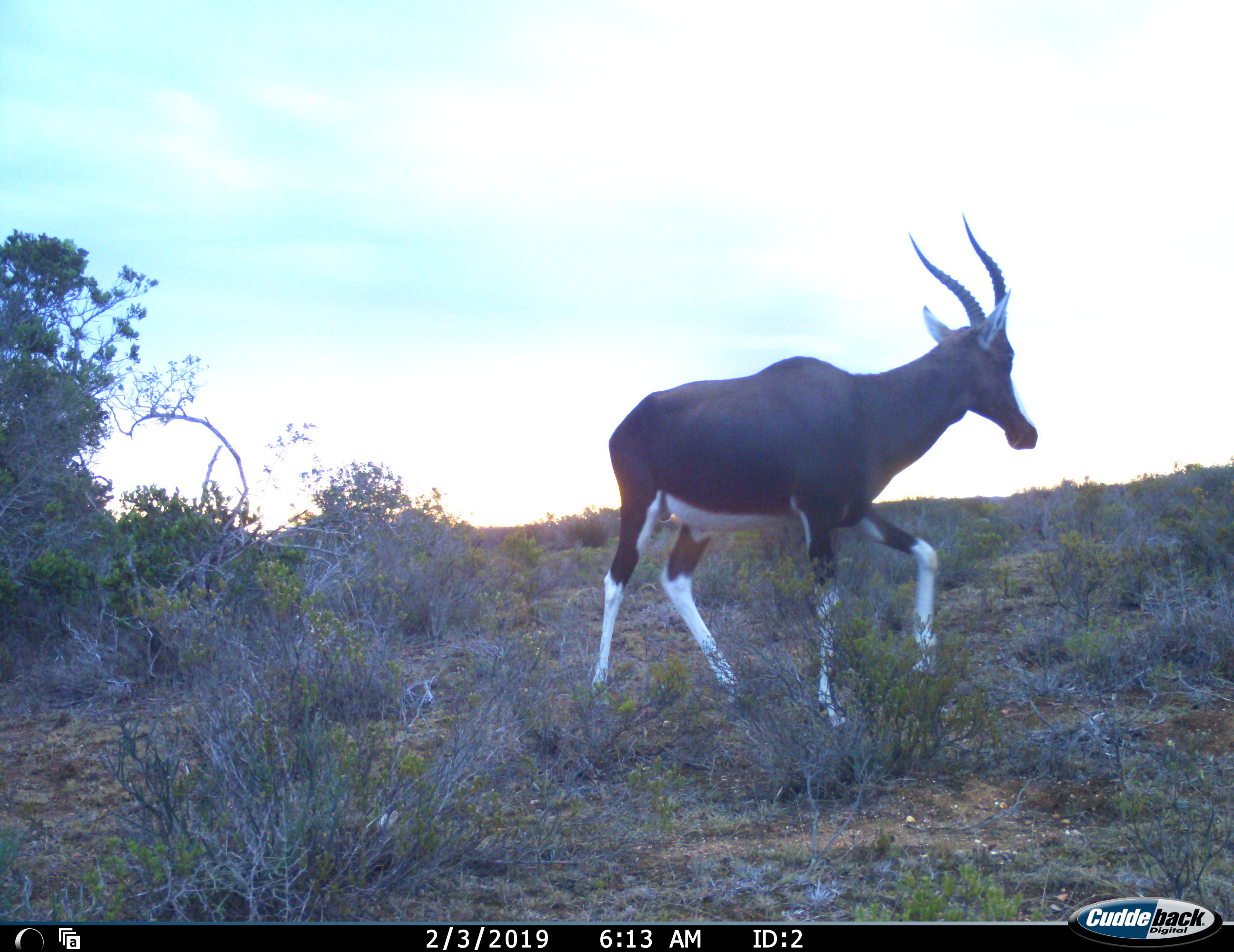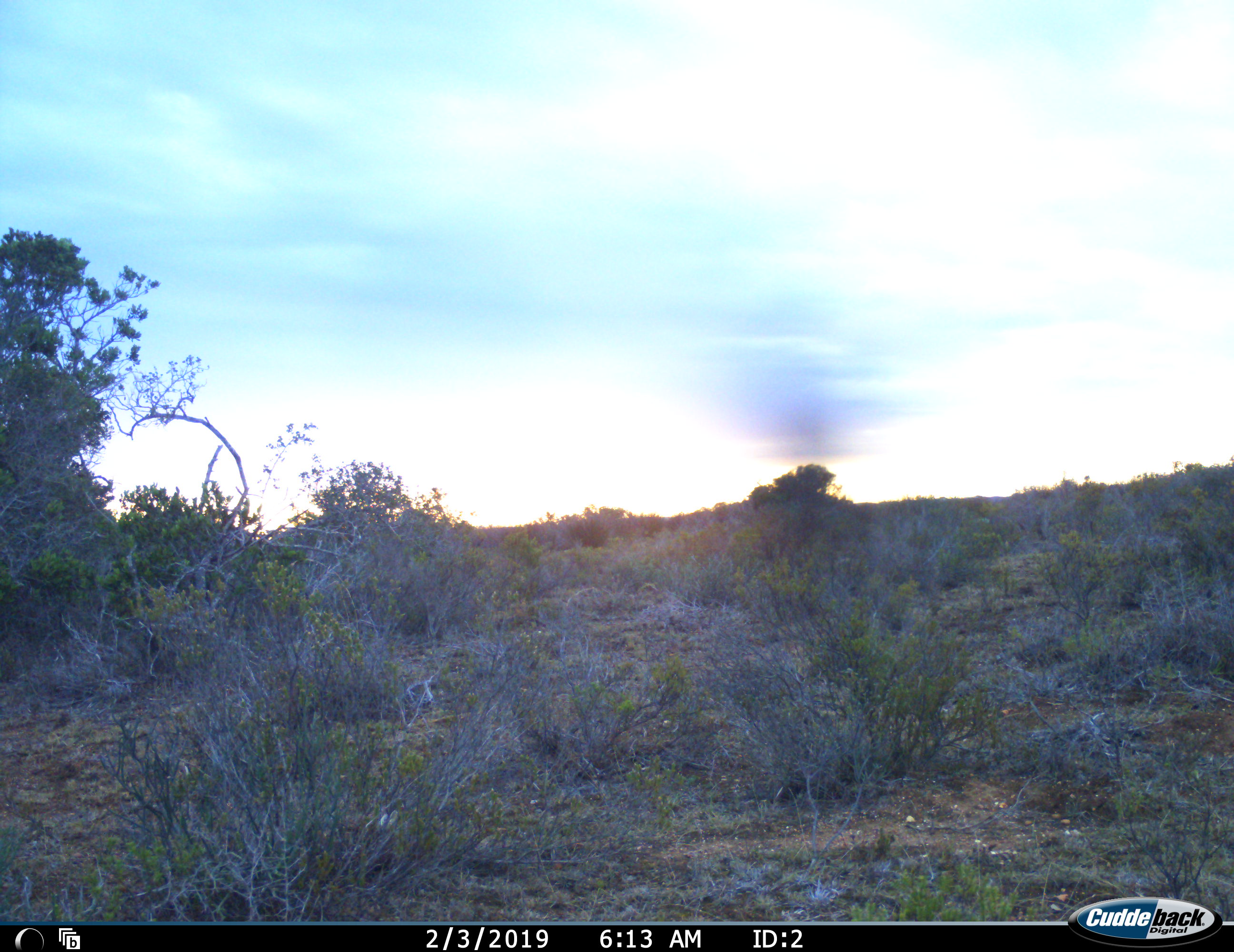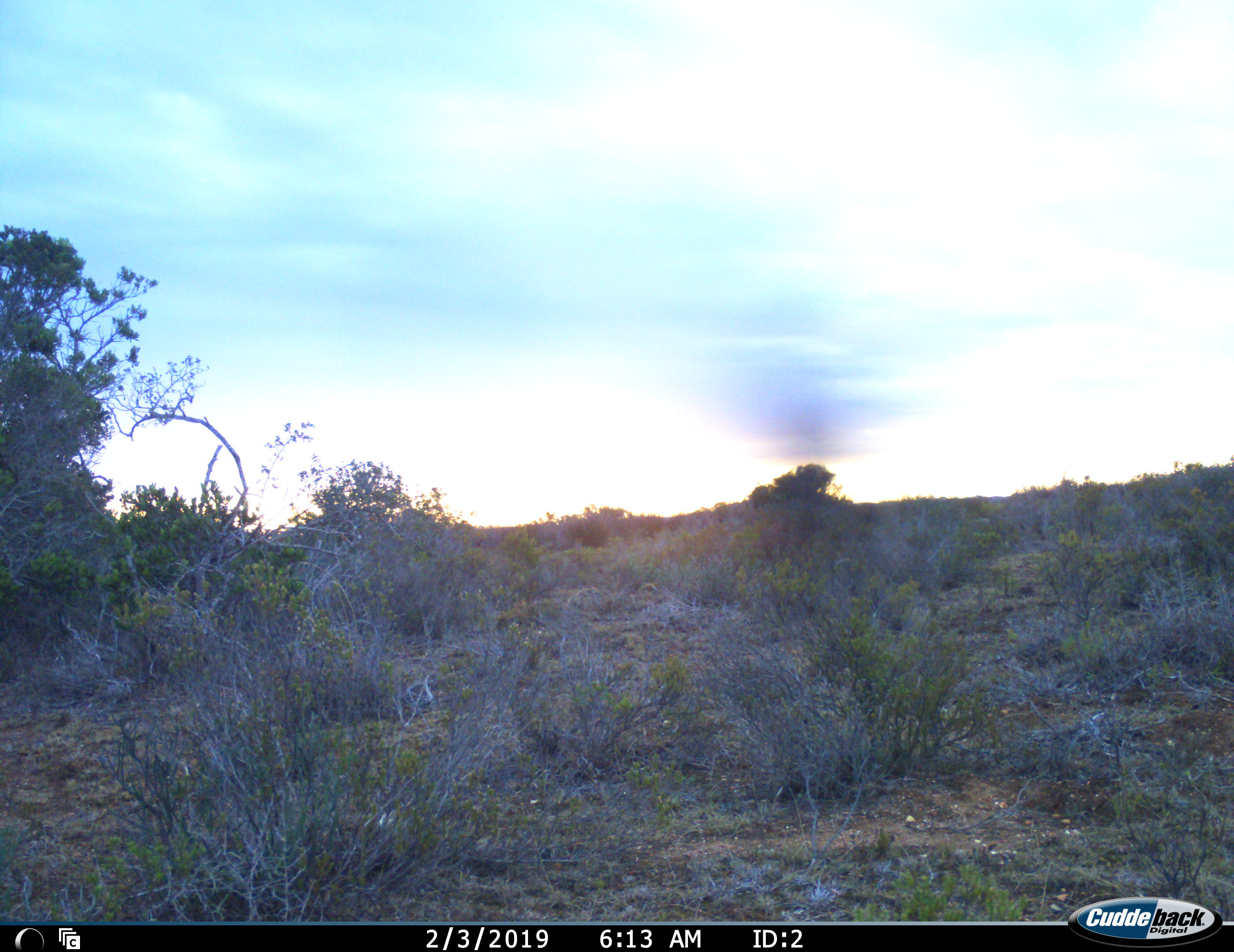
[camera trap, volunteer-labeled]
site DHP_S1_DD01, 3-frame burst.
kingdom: Animalia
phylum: Chordata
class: Mammalia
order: Artiodactyla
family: Bovidae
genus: Damaliscus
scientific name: Damaliscus pygargus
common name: bontebok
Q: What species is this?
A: Bontebok (Damaliscus pygargus).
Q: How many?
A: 1.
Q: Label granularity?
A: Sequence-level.